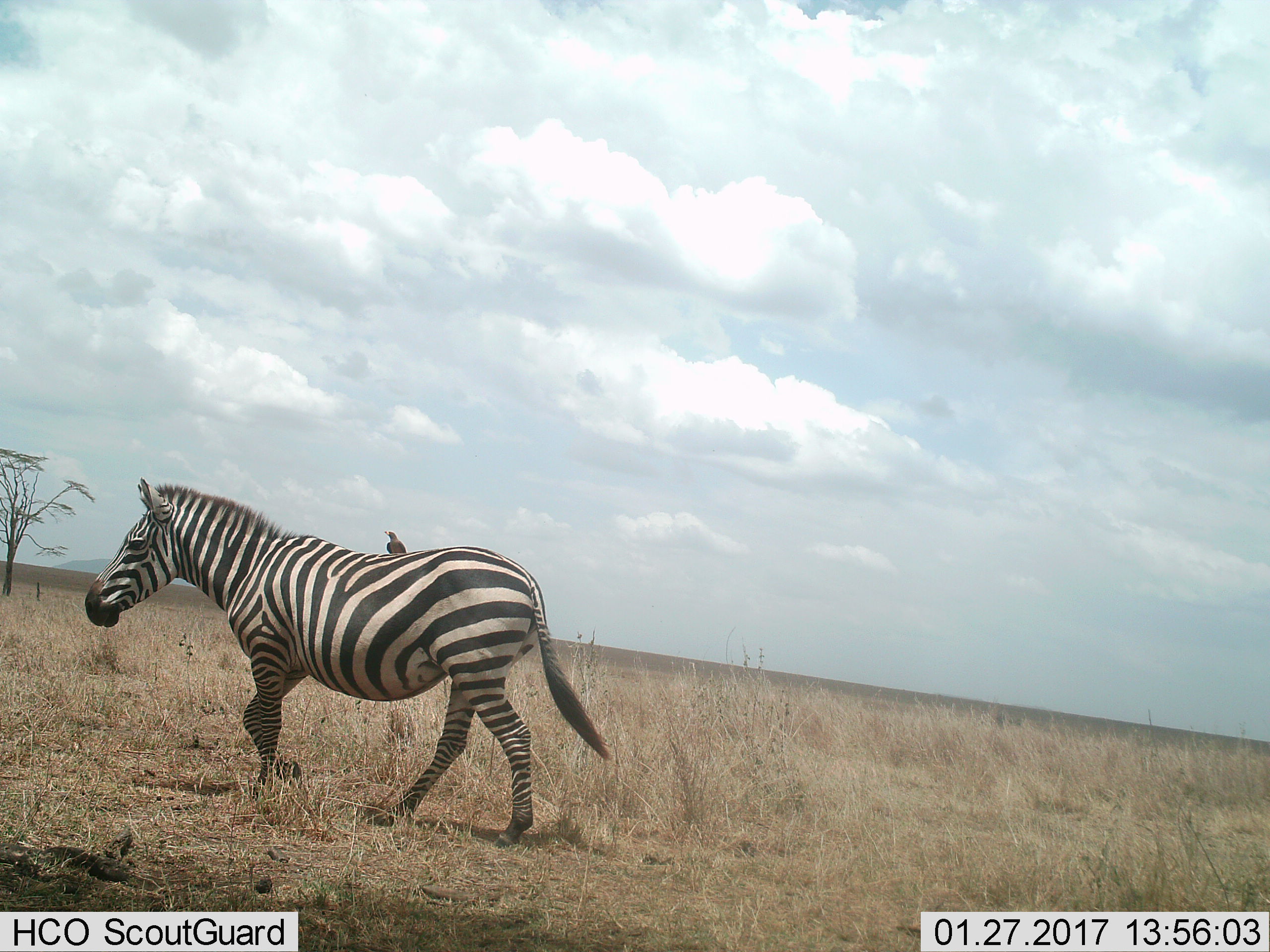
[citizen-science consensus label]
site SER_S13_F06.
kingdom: Animalia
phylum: Chordata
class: Aves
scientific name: Aves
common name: bird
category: birdother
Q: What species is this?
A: Birdother (bird) (Aves).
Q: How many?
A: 1.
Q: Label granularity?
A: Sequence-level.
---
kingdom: Animalia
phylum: Chordata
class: Mammalia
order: Perissodactyla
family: Equidae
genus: Equus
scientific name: Equus quagga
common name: plains zebra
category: zebraplains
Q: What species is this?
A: Zebraplains (plains zebra) (Equus quagga).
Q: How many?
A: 1.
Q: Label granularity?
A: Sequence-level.